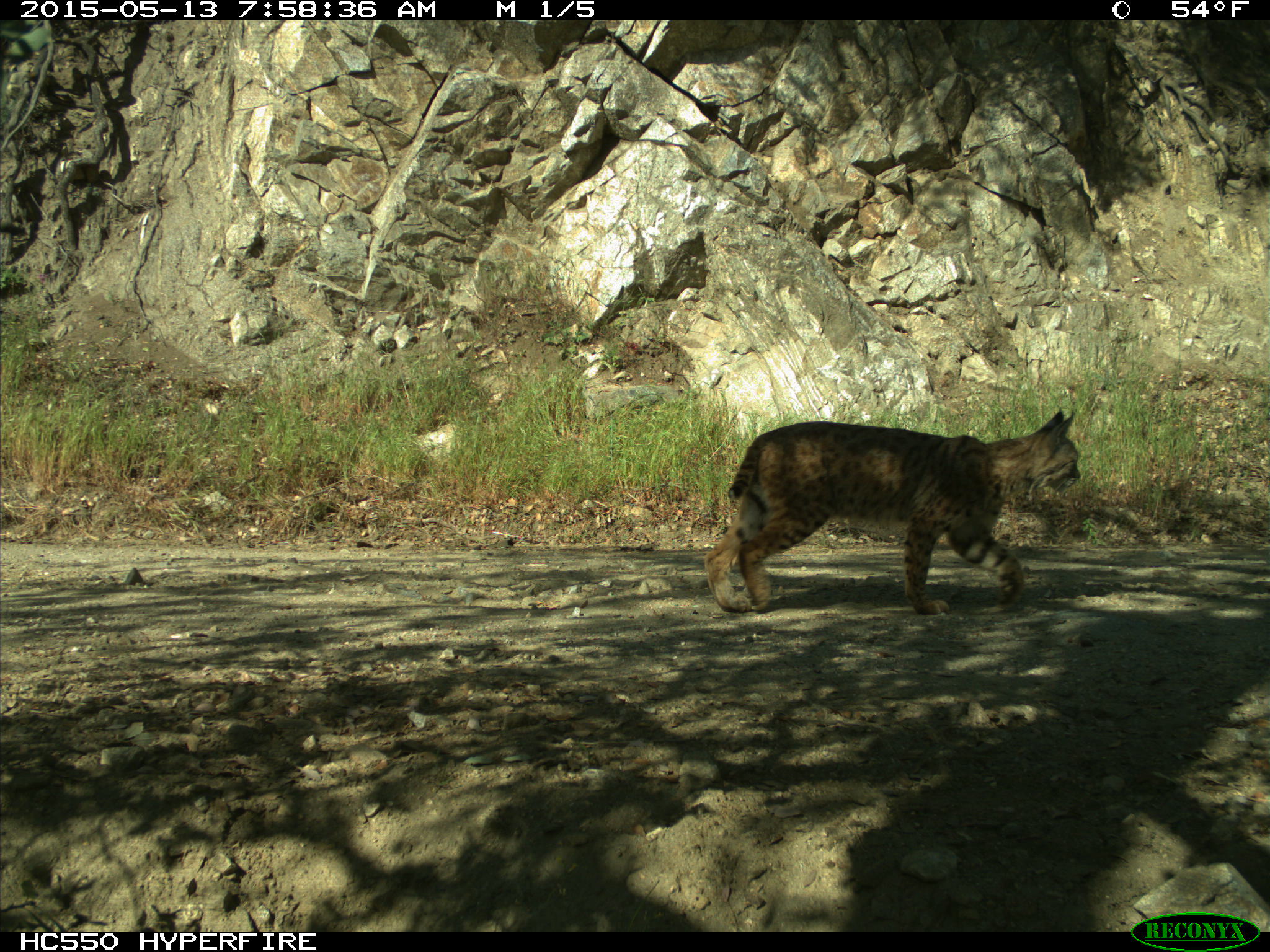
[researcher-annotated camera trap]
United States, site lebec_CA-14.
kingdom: Animalia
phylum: Chordata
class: Mammalia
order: Carnivora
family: Felidae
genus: Lynx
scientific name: Lynx rufus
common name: bobcat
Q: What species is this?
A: Lynx rufus (bobcat).